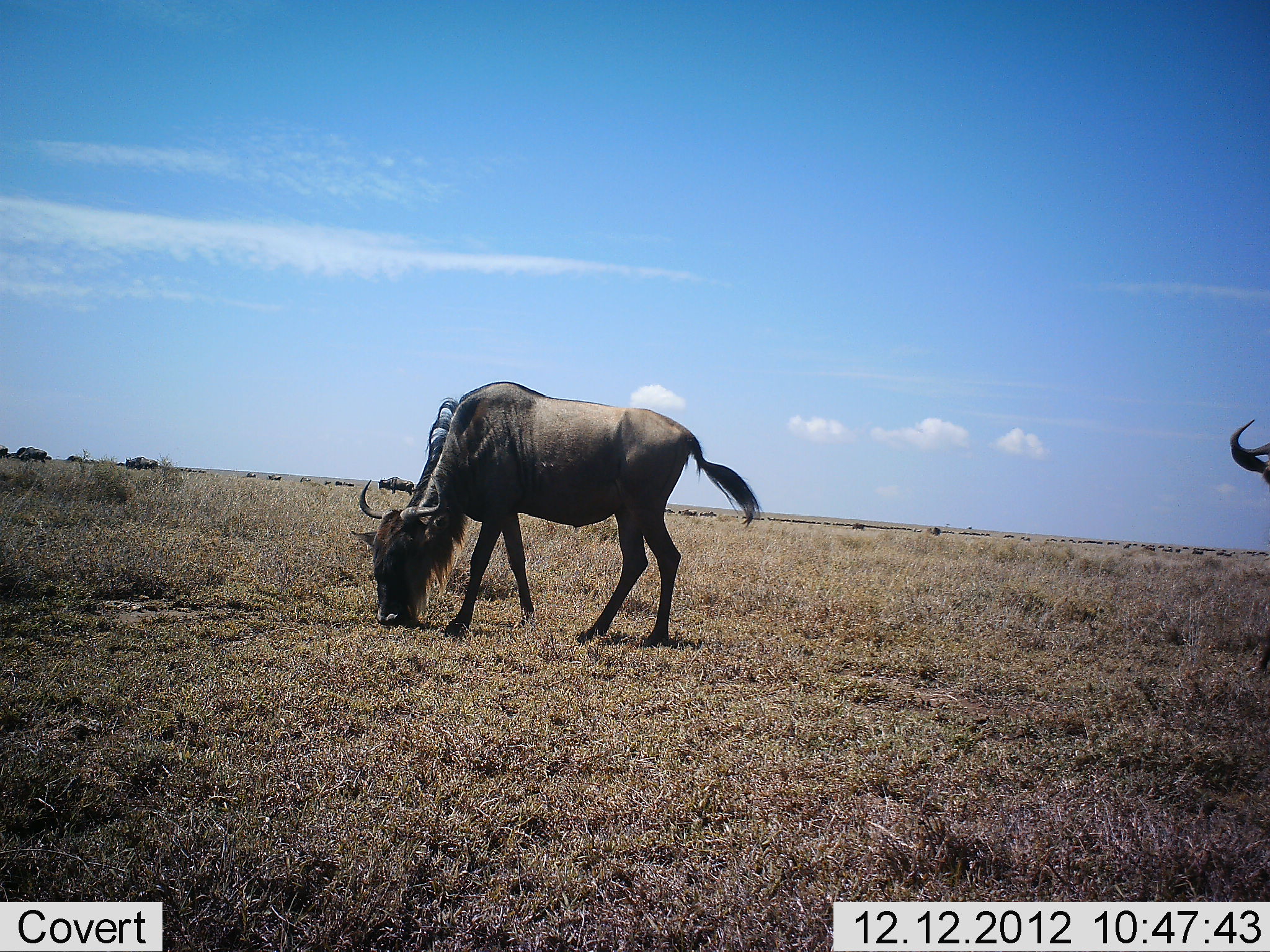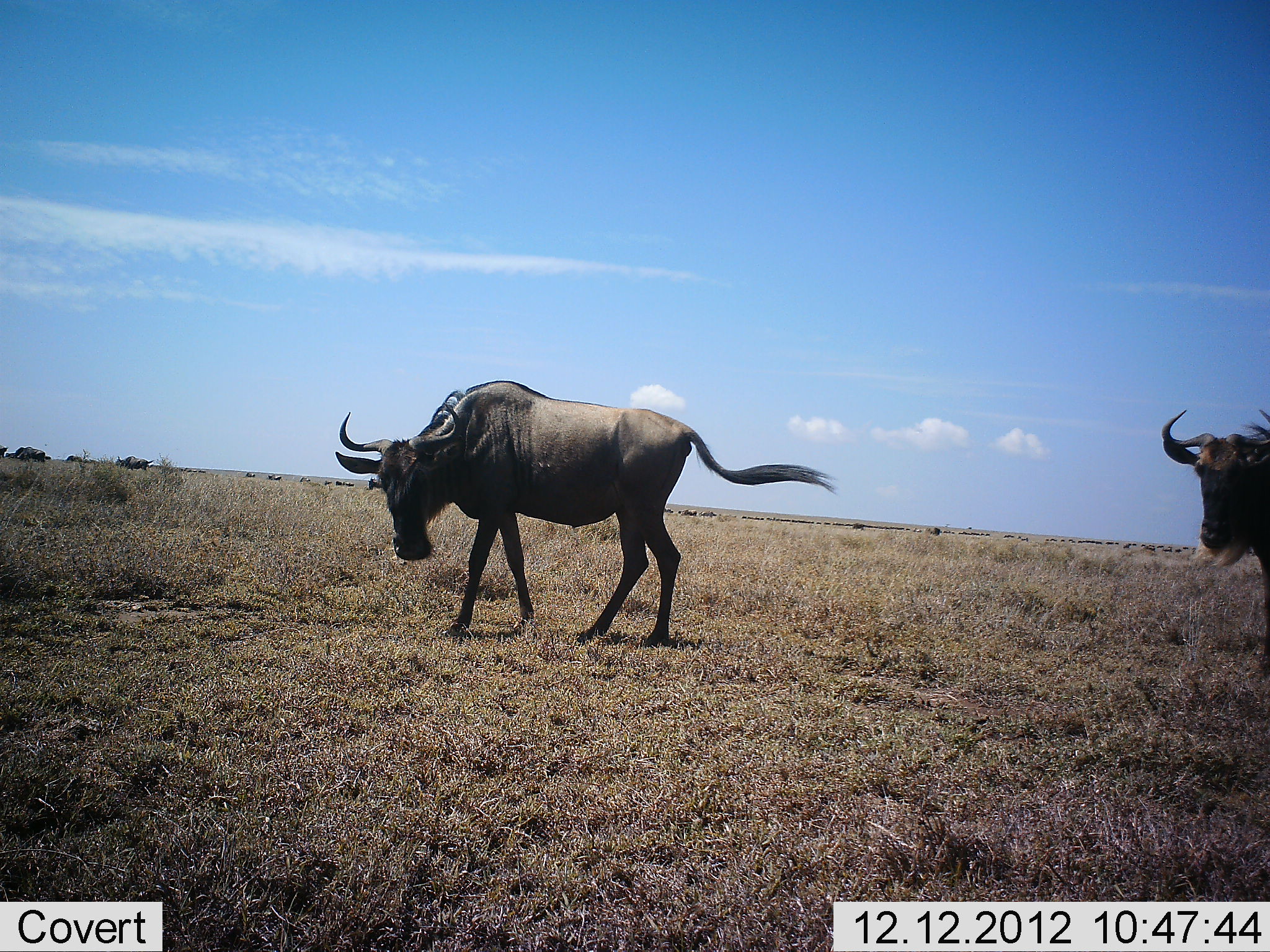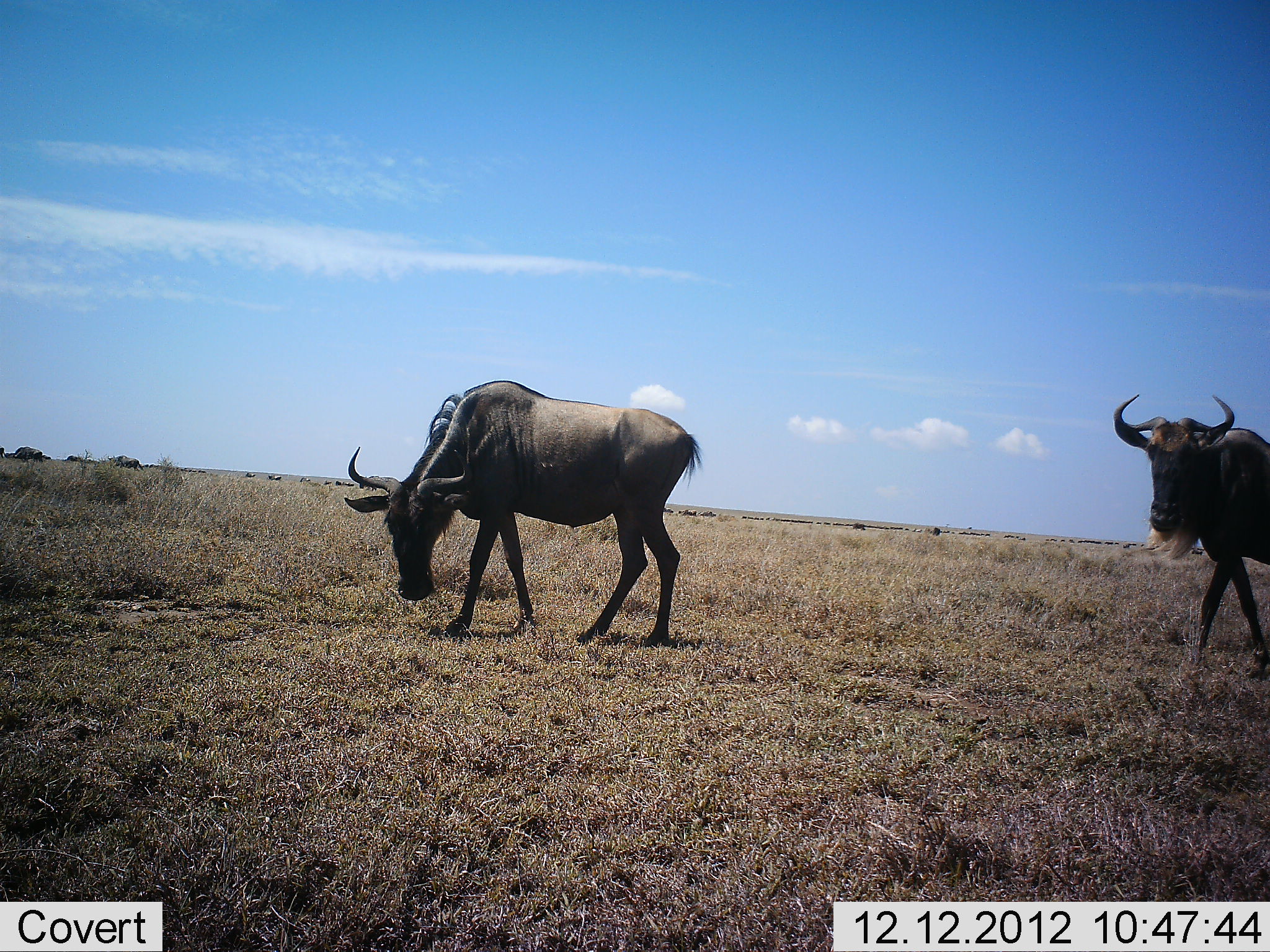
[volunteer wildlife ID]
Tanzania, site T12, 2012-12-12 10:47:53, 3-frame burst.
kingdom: Animalia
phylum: Chordata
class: Mammalia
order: Artiodactyla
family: Bovidae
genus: Connochaetes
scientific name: Connochaetes taurinus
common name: blue wildebeest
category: wildebeest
Wildebeest (blue wildebeest) (Connochaetes taurinus), count 11-50. Behavior (volunteer vote fractions): standing 70%, resting 10%, moving 70%, interacting 0%. Young present (vote fraction): 0%. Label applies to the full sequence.